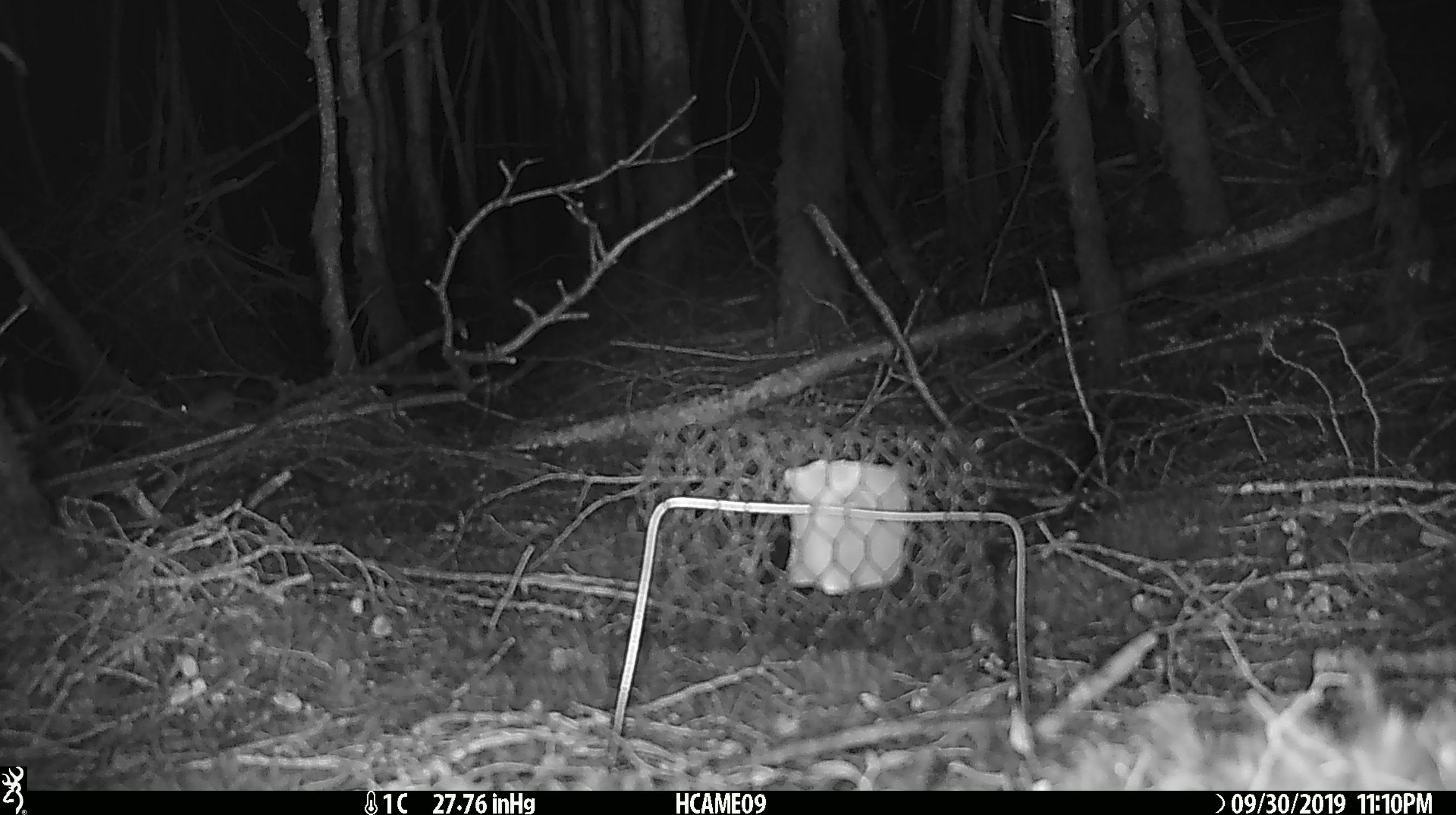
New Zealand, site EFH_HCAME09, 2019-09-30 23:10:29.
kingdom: Animalia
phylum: Chordata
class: Mammalia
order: Rodentia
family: Muridae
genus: Mus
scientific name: Mus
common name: mouse